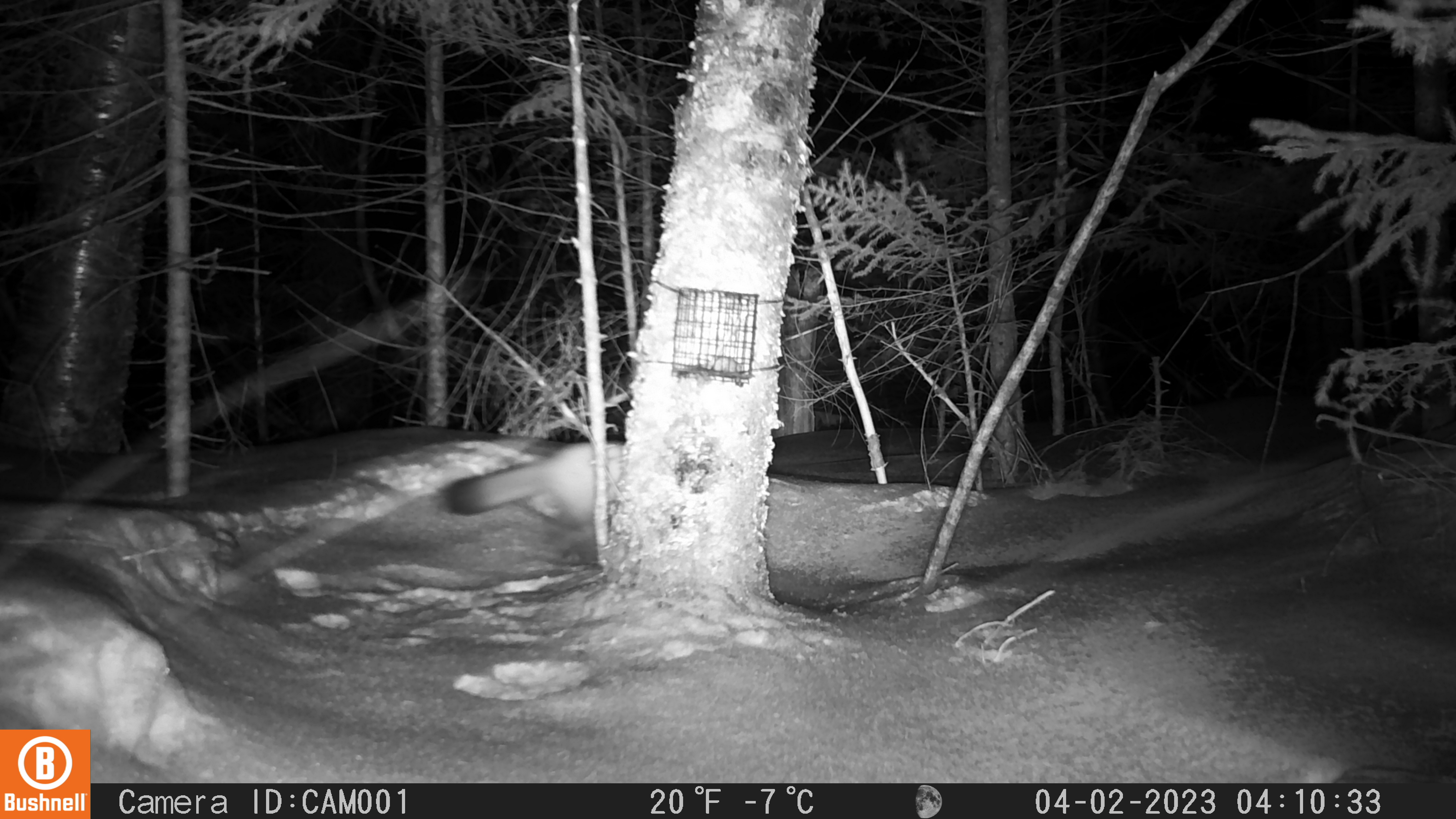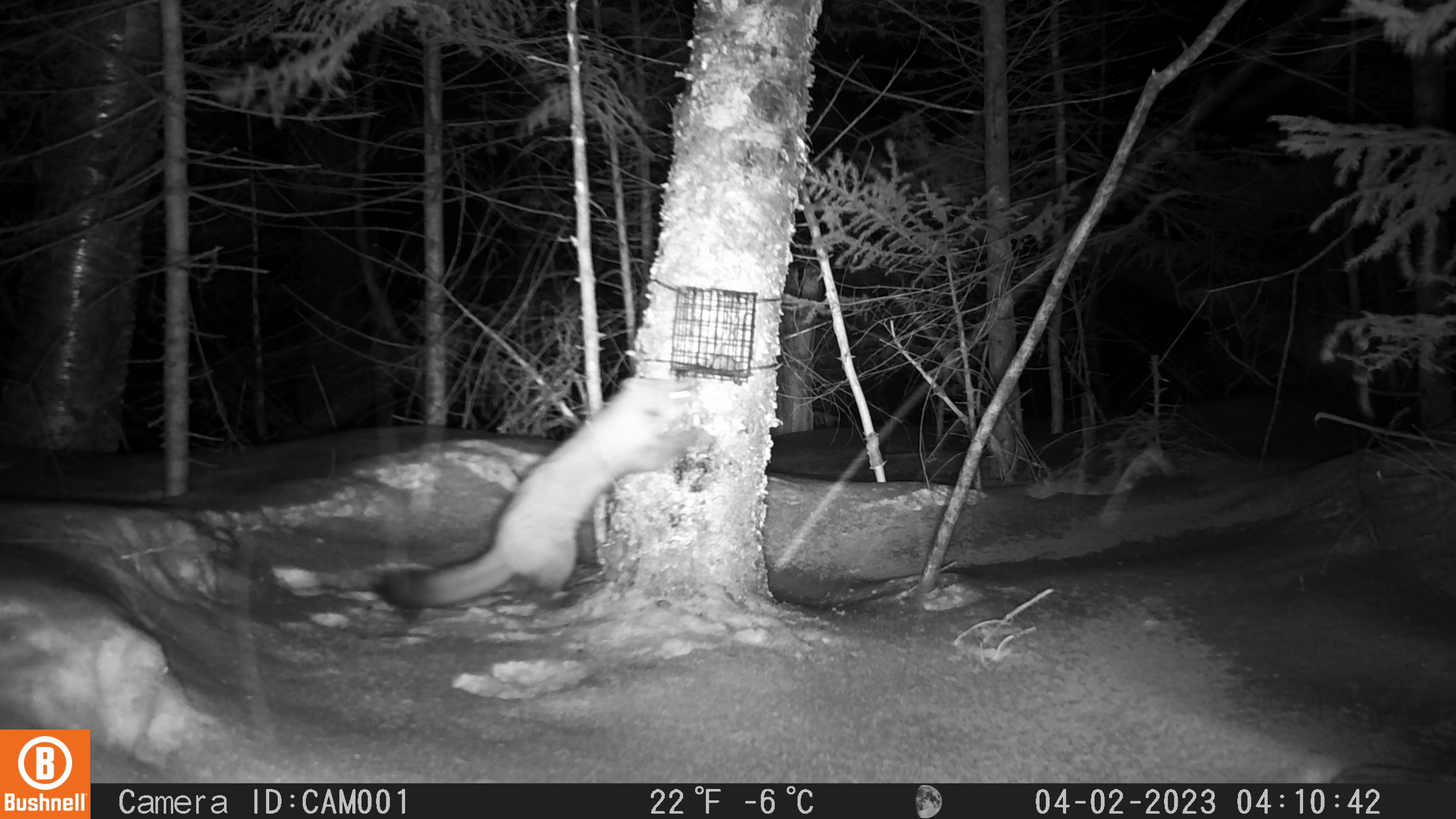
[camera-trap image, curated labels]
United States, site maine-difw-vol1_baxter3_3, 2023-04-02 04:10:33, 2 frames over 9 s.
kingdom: Animalia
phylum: Chordata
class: Mammalia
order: Carnivora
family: Mustelidae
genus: Martes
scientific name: Martes americana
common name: american marten